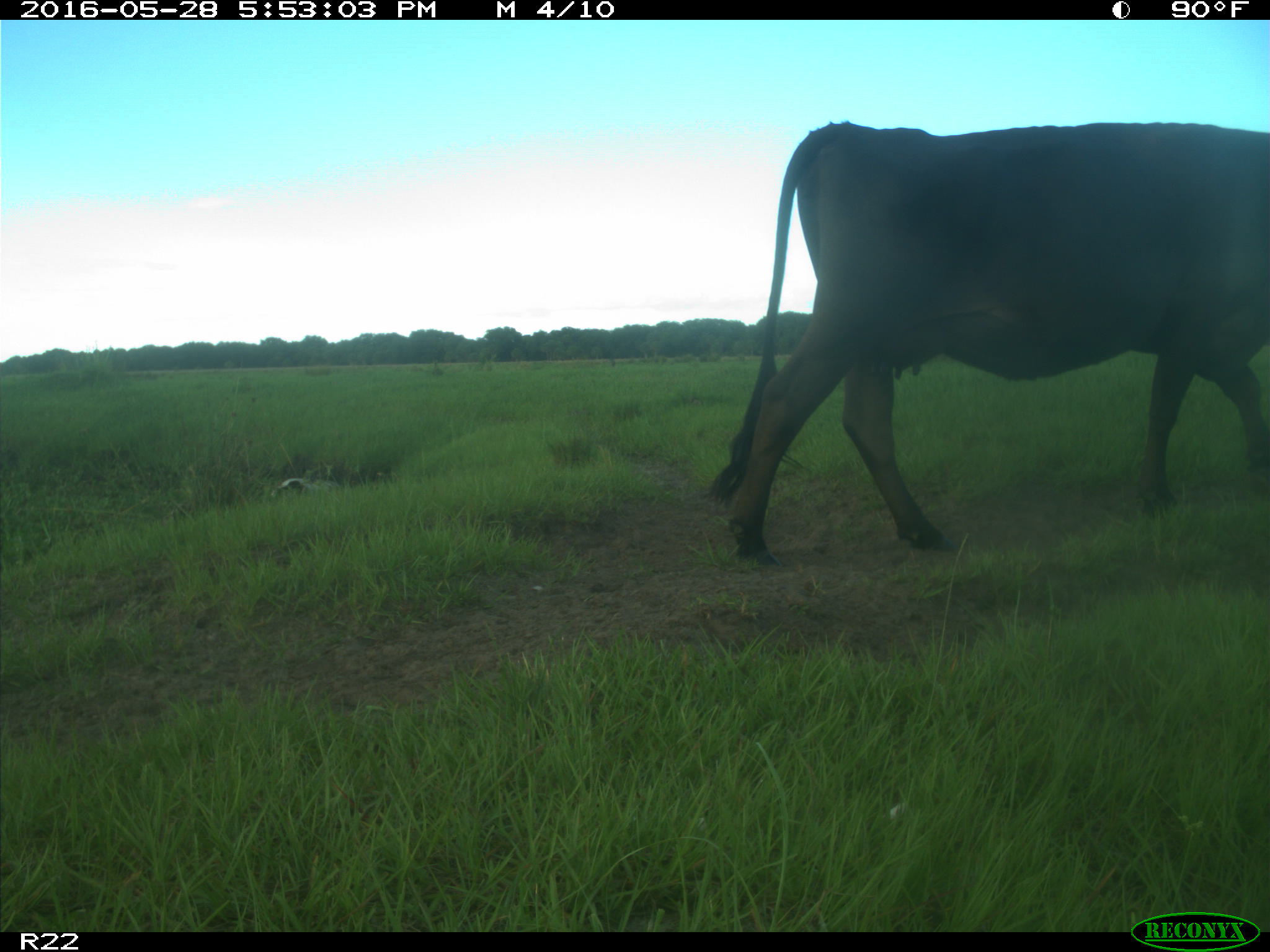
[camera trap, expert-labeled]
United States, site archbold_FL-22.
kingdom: Animalia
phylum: Chordata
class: Mammalia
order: Artiodactyla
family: Bovidae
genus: Bos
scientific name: Bos taurus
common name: domestic cow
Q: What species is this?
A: Bos taurus (domestic cow).